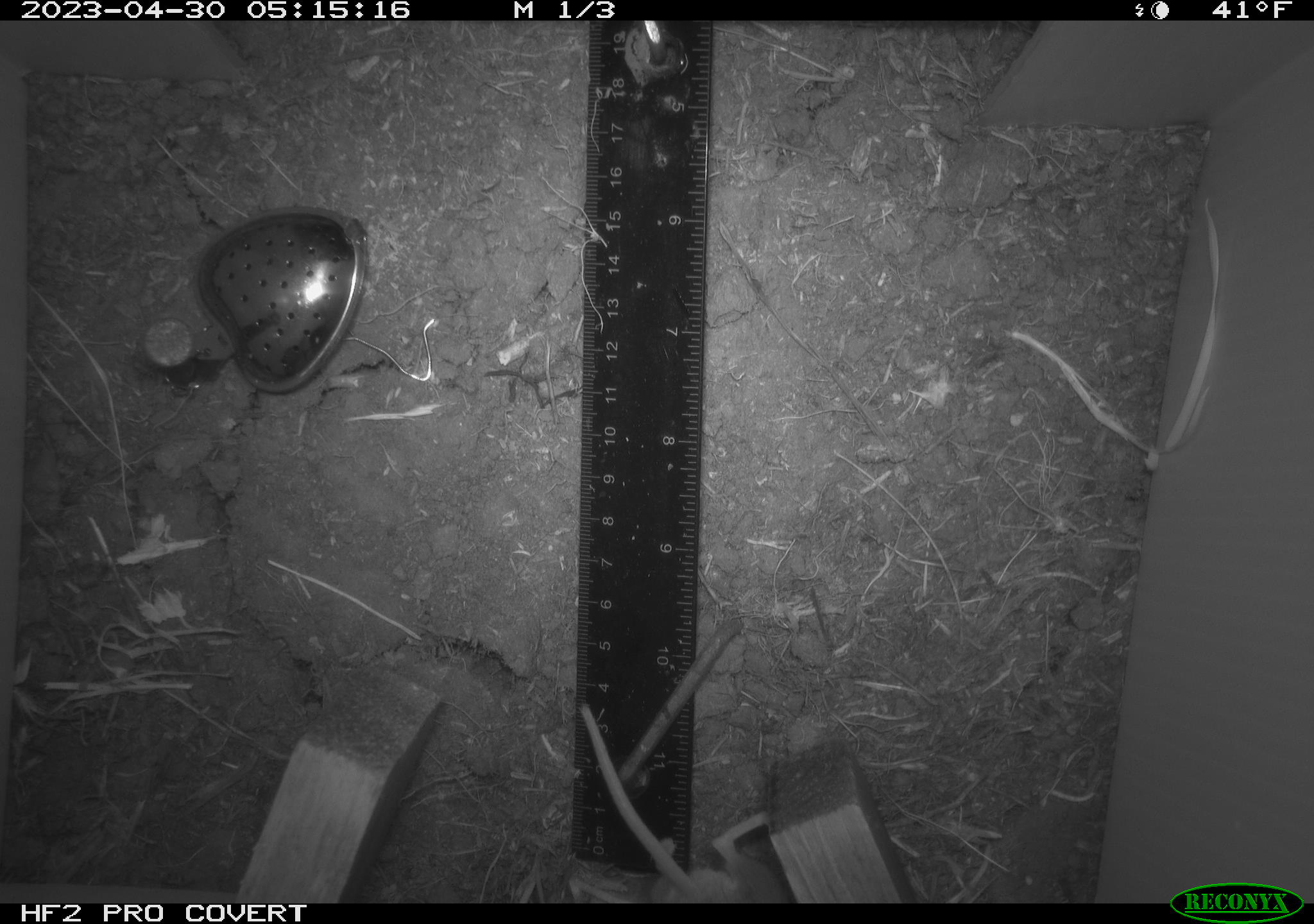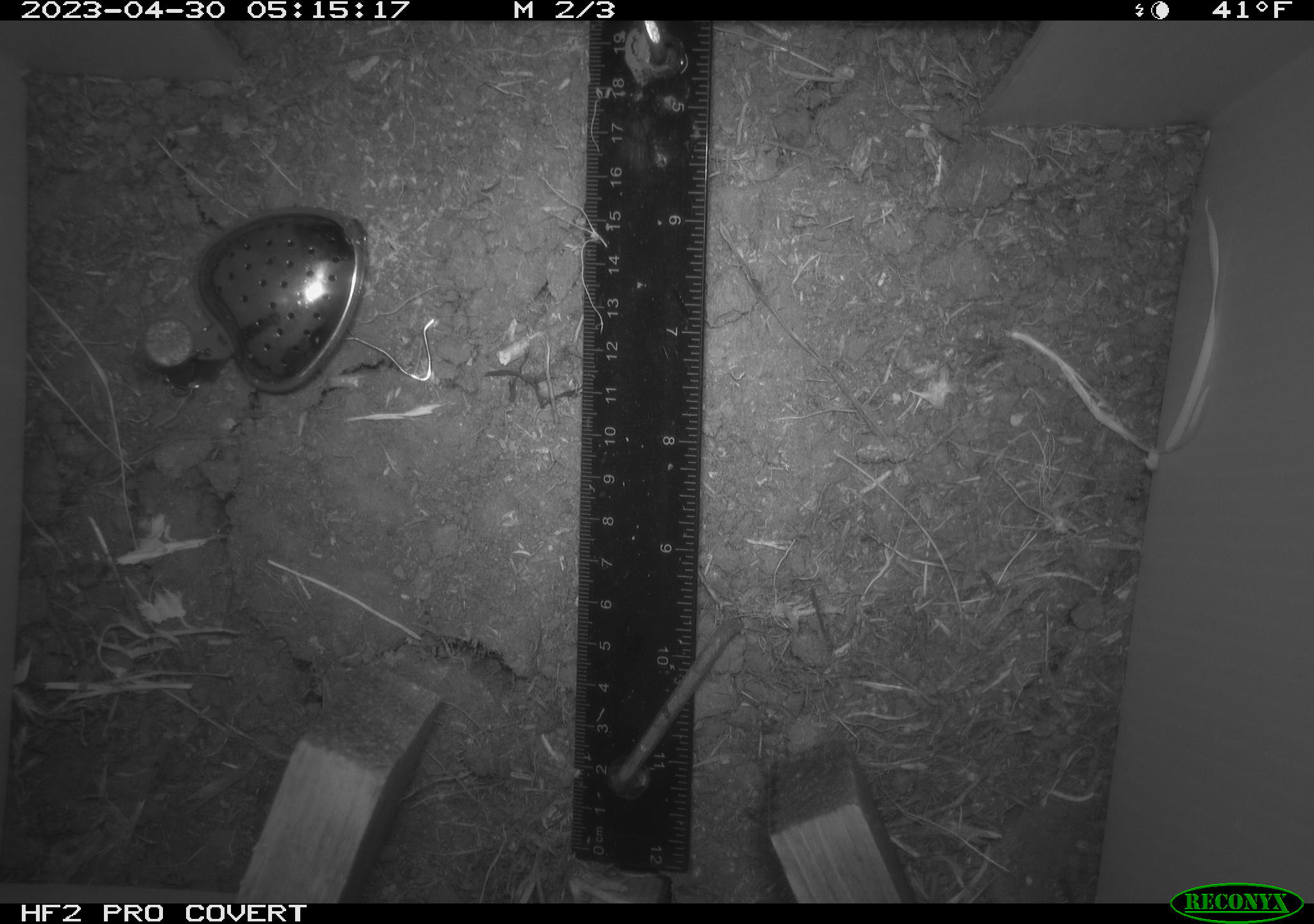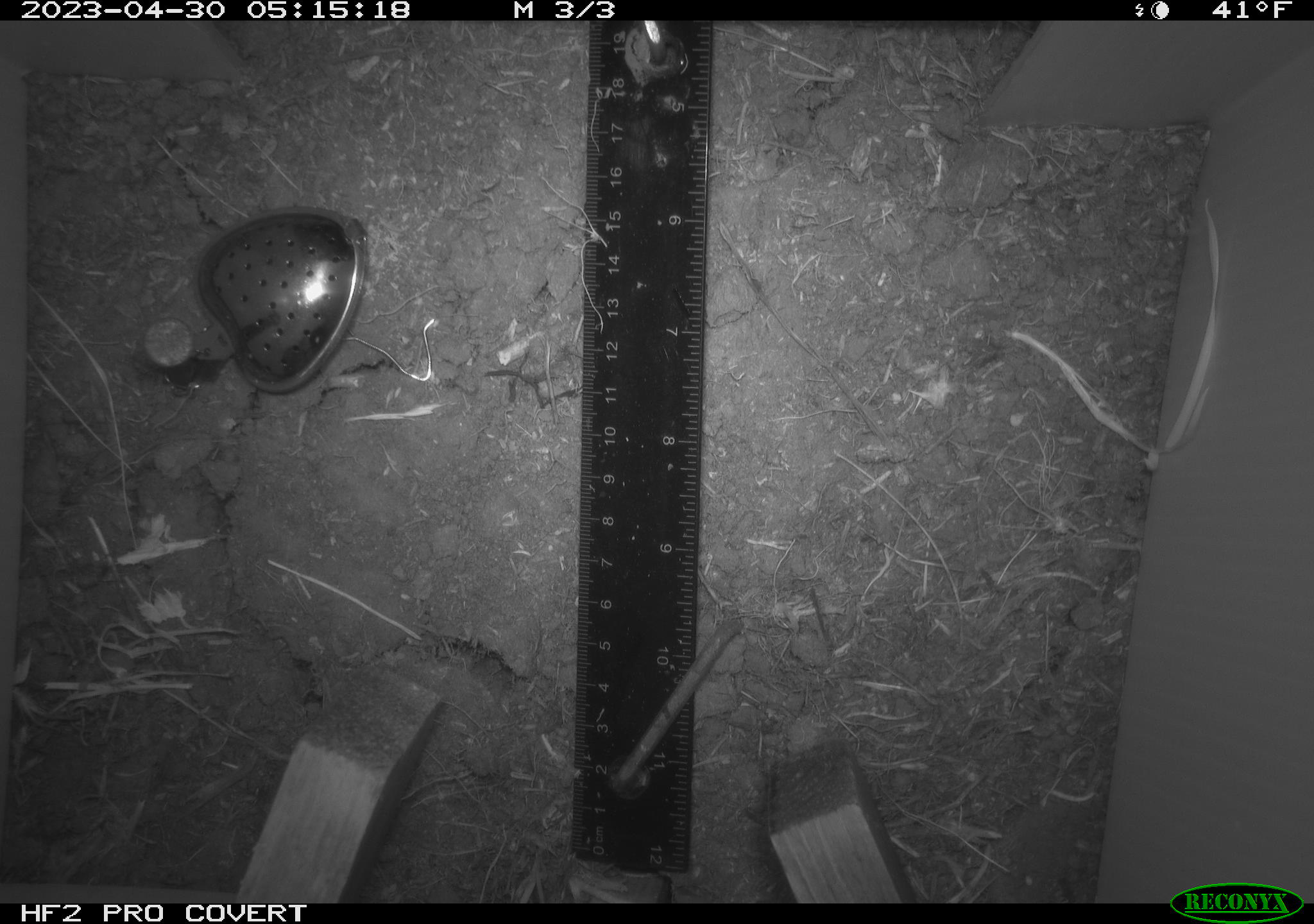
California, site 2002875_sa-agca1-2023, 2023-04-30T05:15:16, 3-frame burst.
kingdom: Animalia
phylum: Chordata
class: Mammalia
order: Rodentia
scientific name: Rodentia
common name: mouse species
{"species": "mouse species (Rodentia)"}